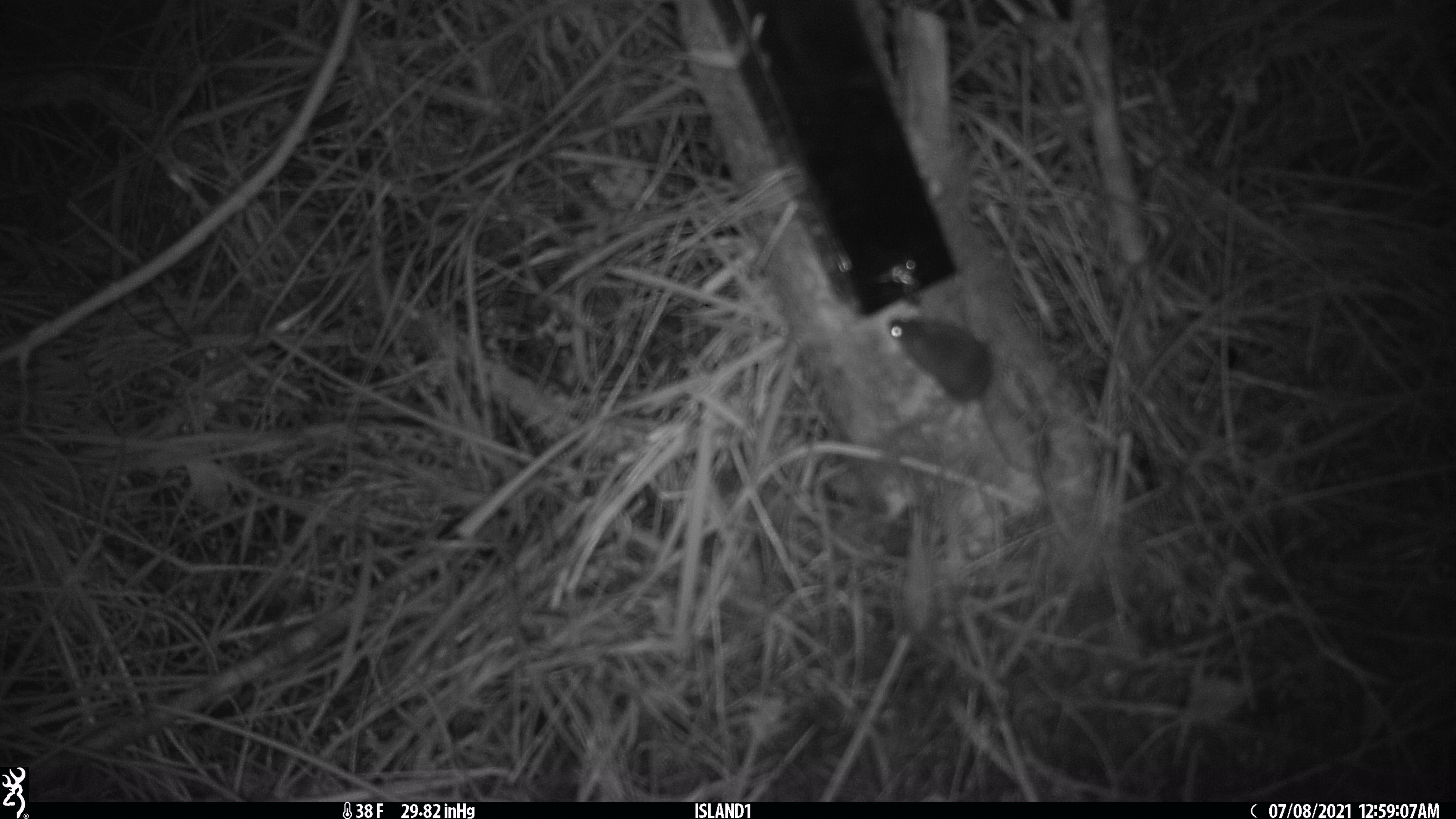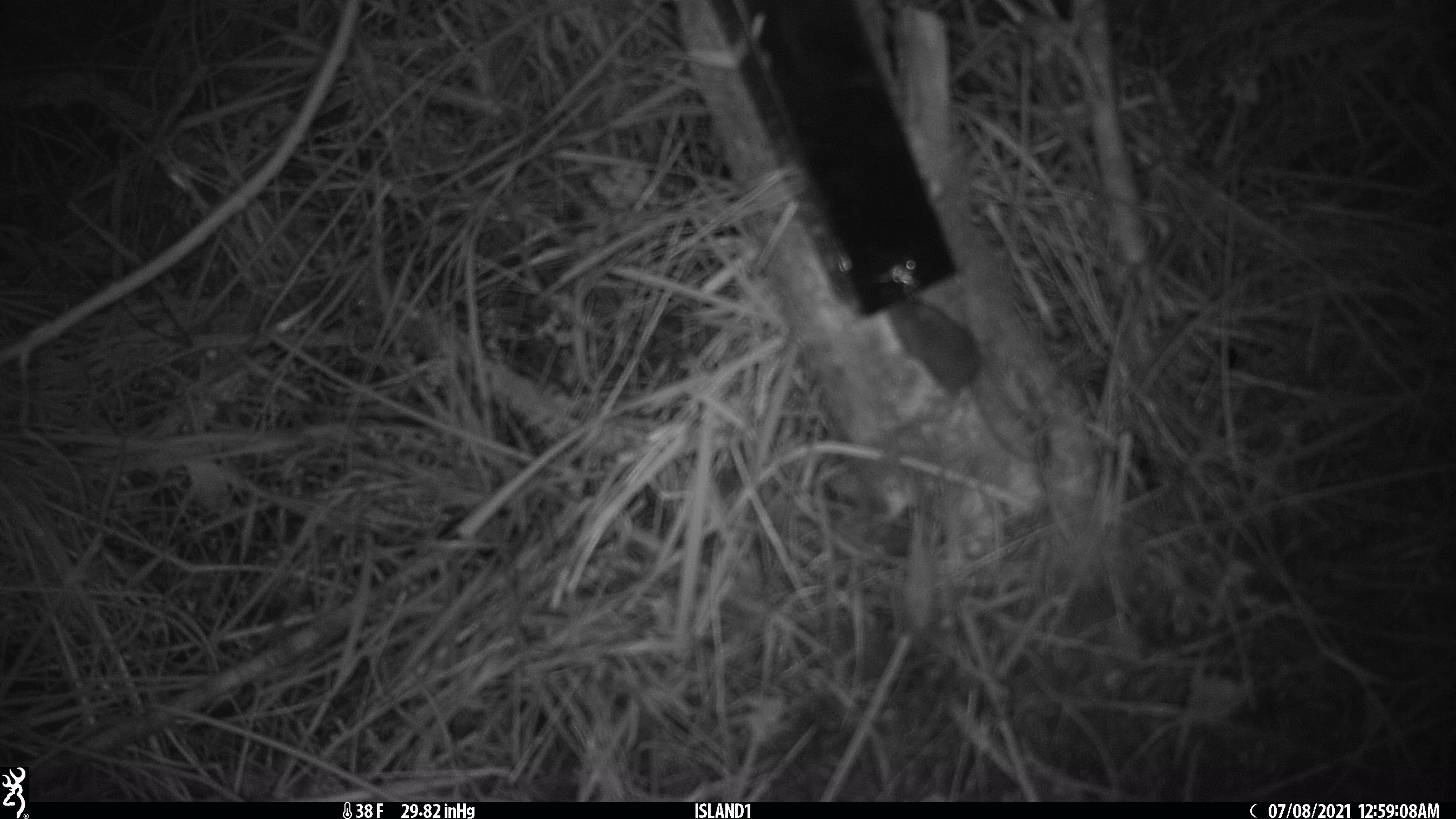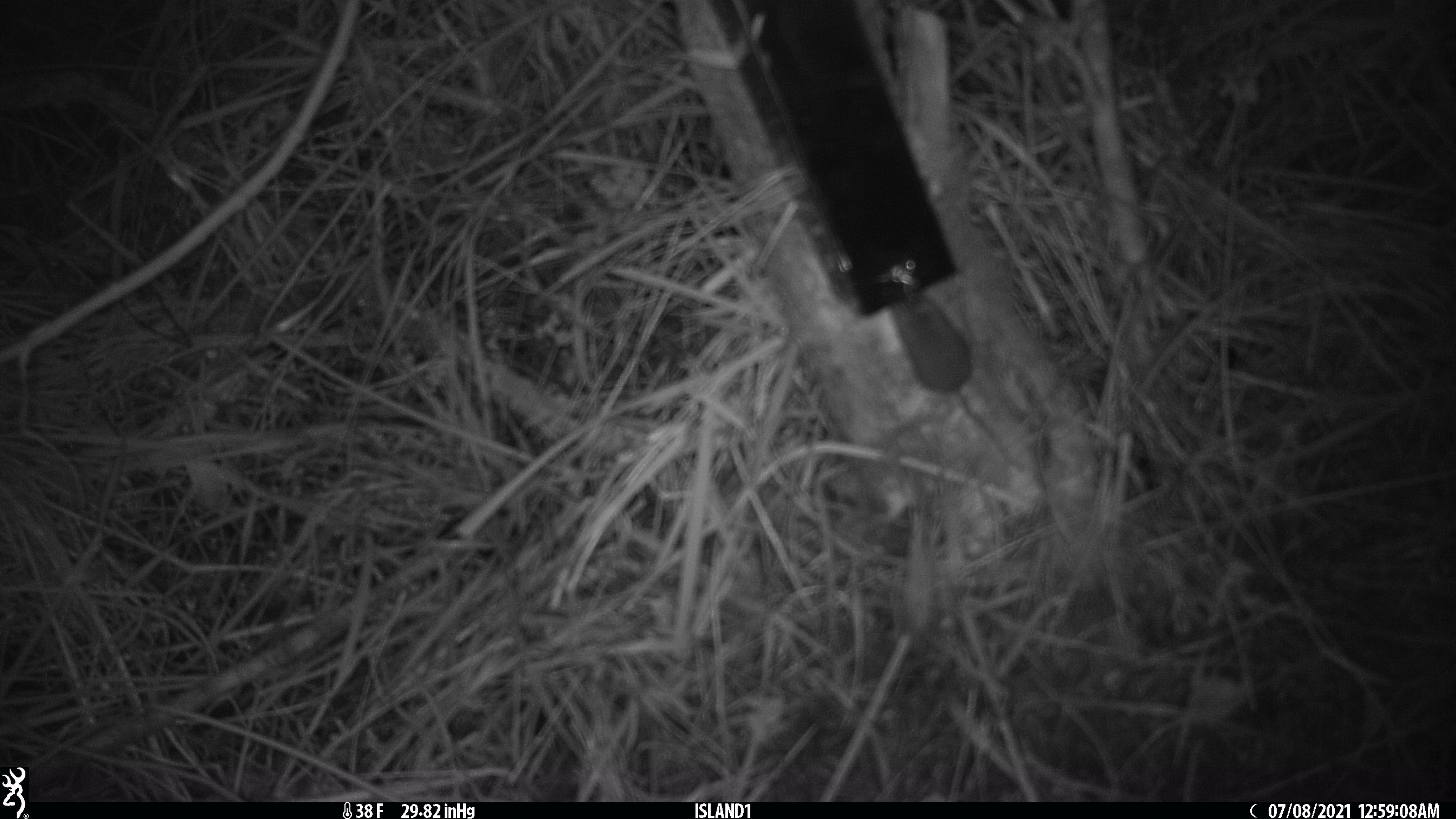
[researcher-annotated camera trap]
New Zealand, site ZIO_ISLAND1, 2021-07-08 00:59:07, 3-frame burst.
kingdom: Animalia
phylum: Chordata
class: Mammalia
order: Rodentia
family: Muridae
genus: Mus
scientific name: Mus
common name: mouse